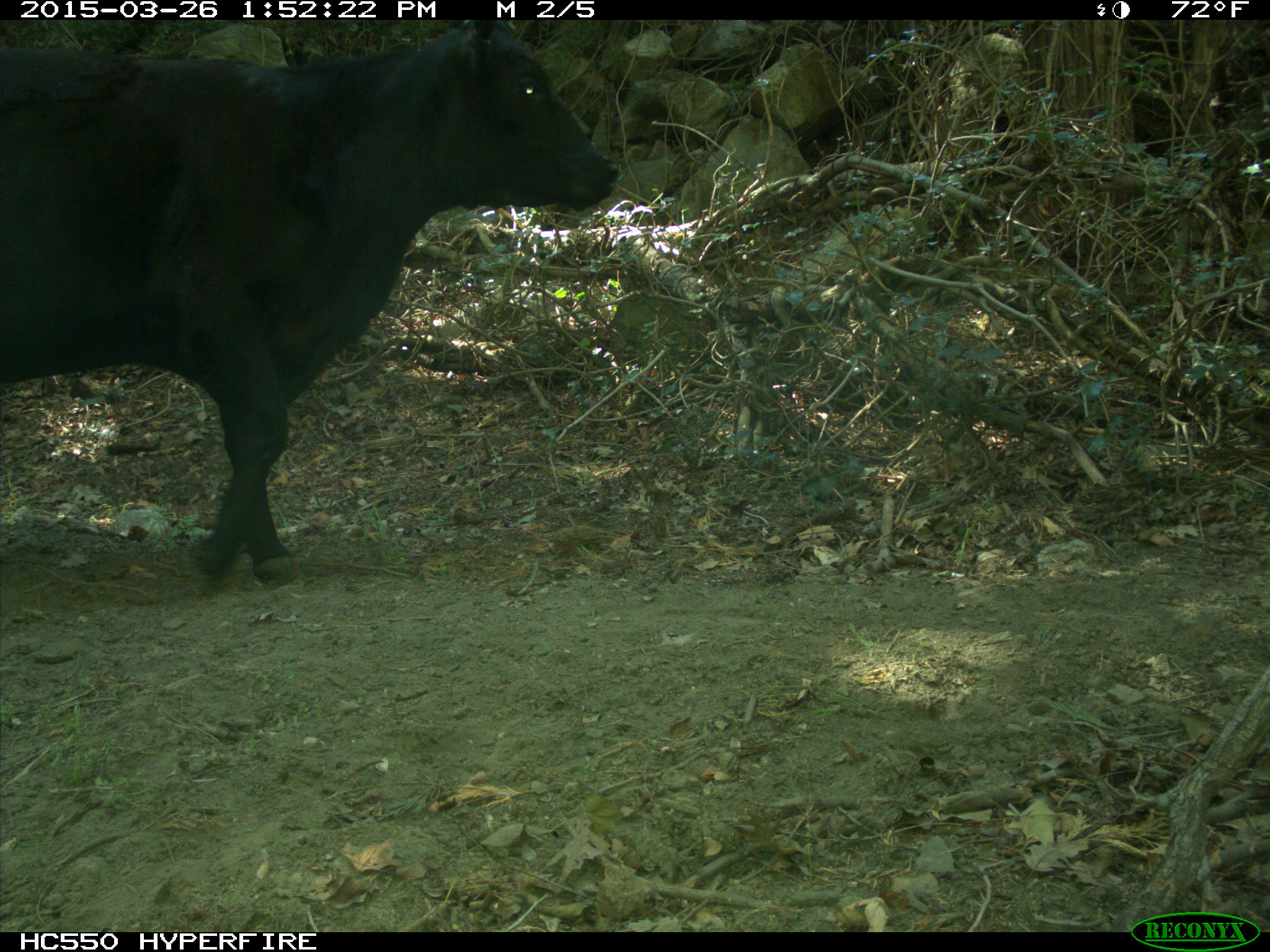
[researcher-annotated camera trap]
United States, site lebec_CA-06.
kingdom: Animalia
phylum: Chordata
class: Mammalia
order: Artiodactyla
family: Bovidae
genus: Bos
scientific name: Bos taurus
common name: domestic cow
Bos taurus (domestic cow).